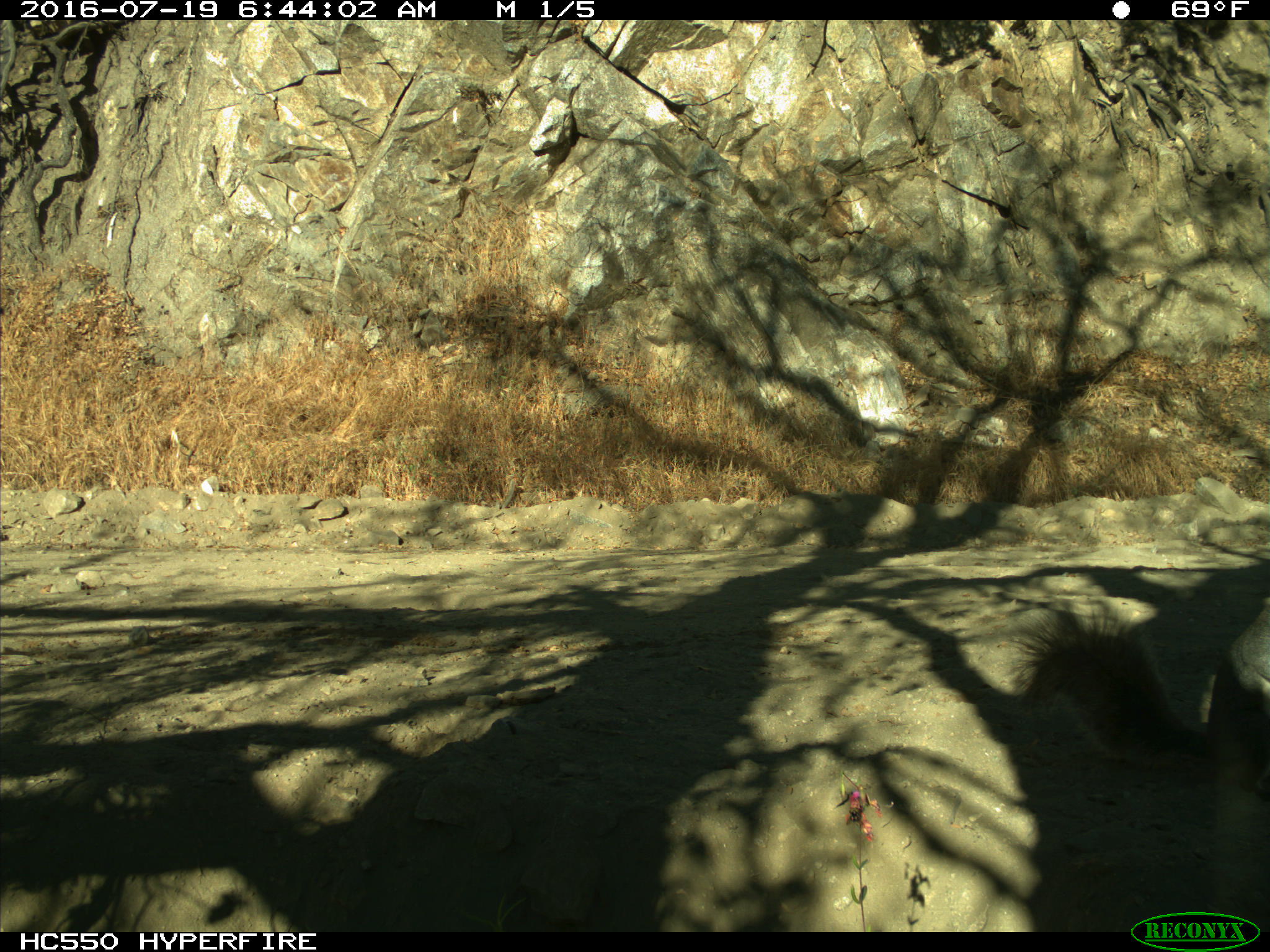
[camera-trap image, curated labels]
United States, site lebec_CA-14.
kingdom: Animalia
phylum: Chordata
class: Mammalia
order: Rodentia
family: Sciuridae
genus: Sciurus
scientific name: Sciurus carolinensis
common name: eastern gray squirrel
Sciurus carolinensis (eastern gray squirrel).